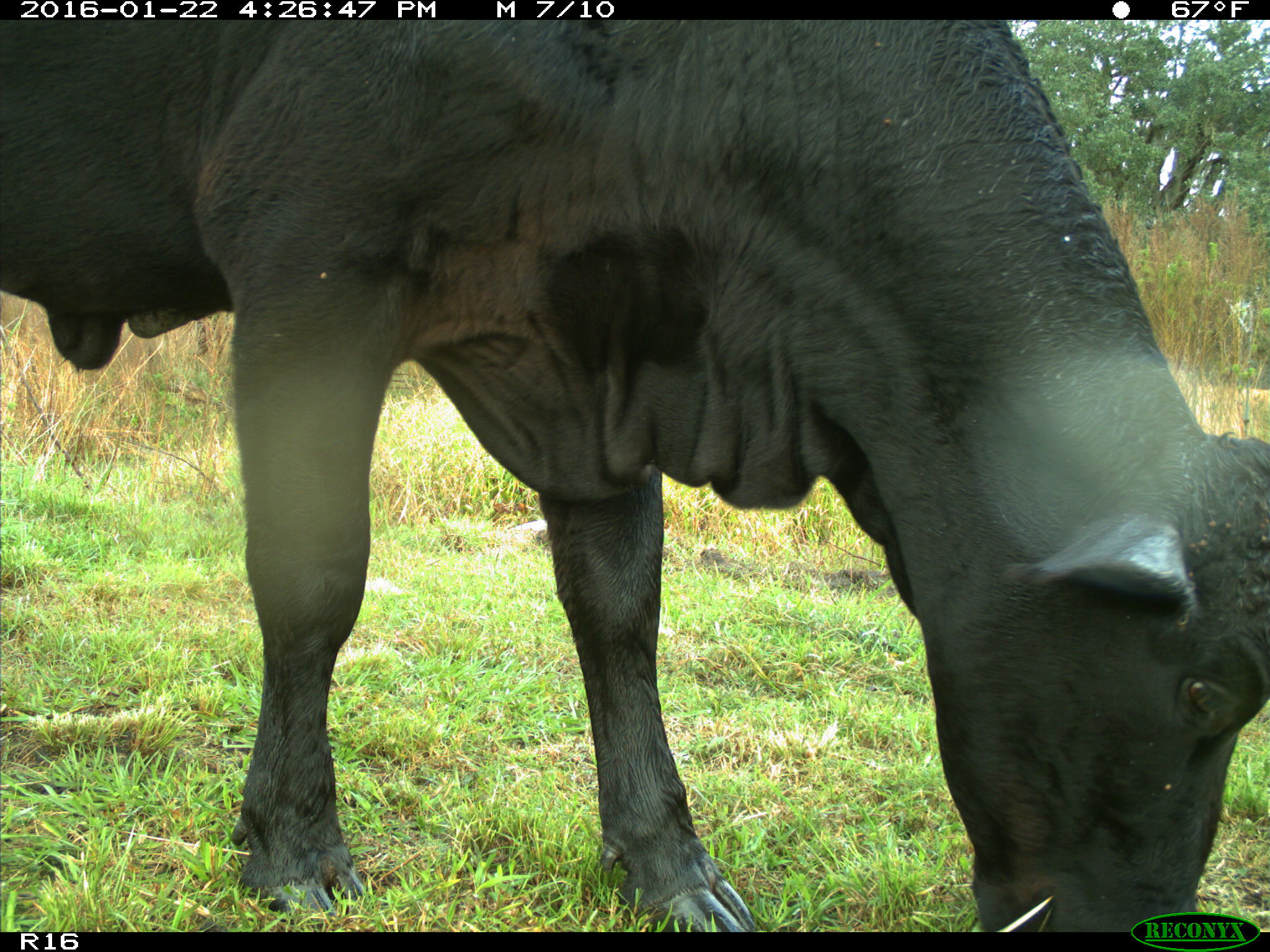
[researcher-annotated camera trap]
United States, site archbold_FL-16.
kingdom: Animalia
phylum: Chordata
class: Mammalia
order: Artiodactyla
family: Bovidae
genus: Bos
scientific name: Bos taurus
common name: domestic cow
Bos taurus (domestic cow).